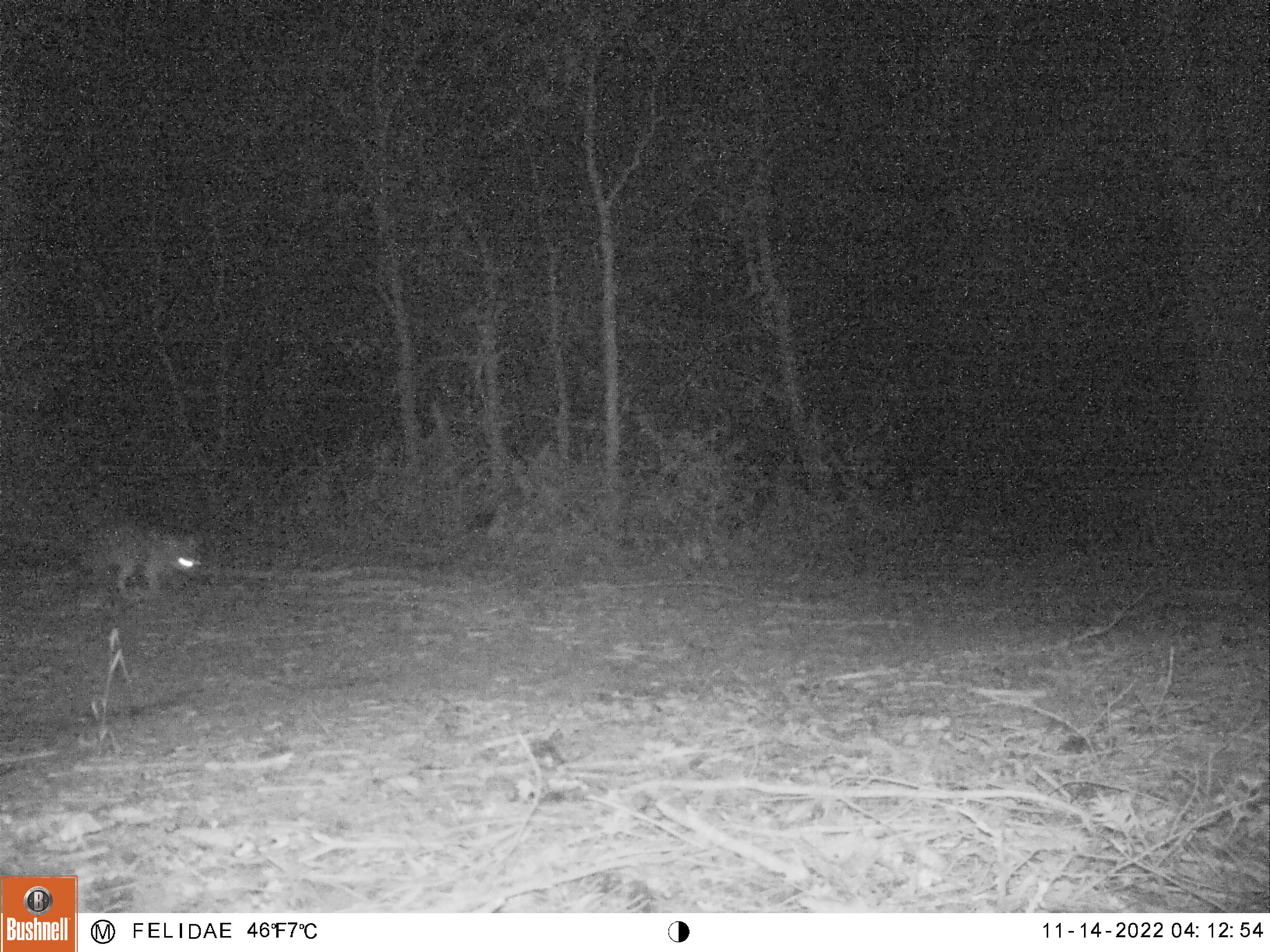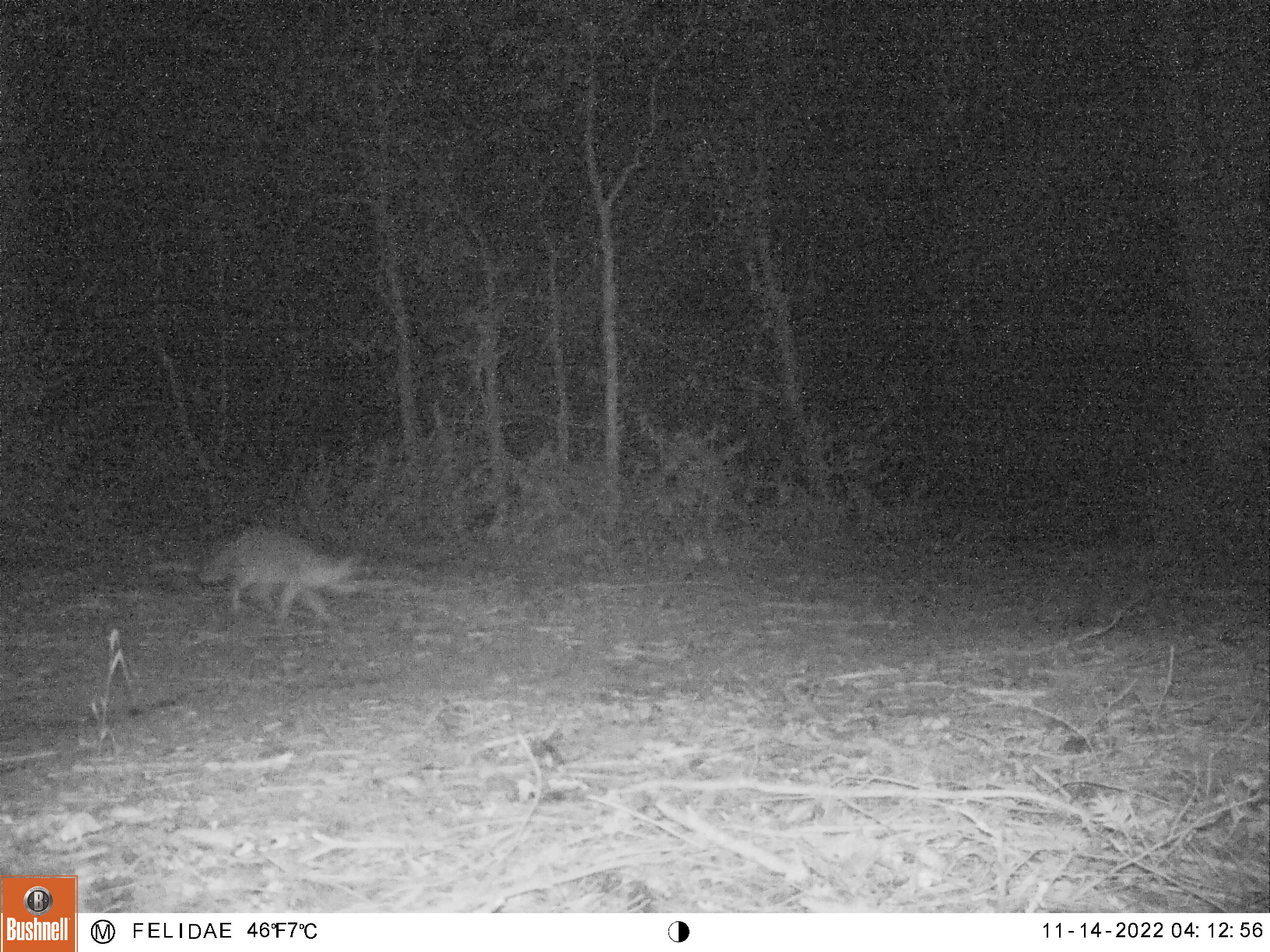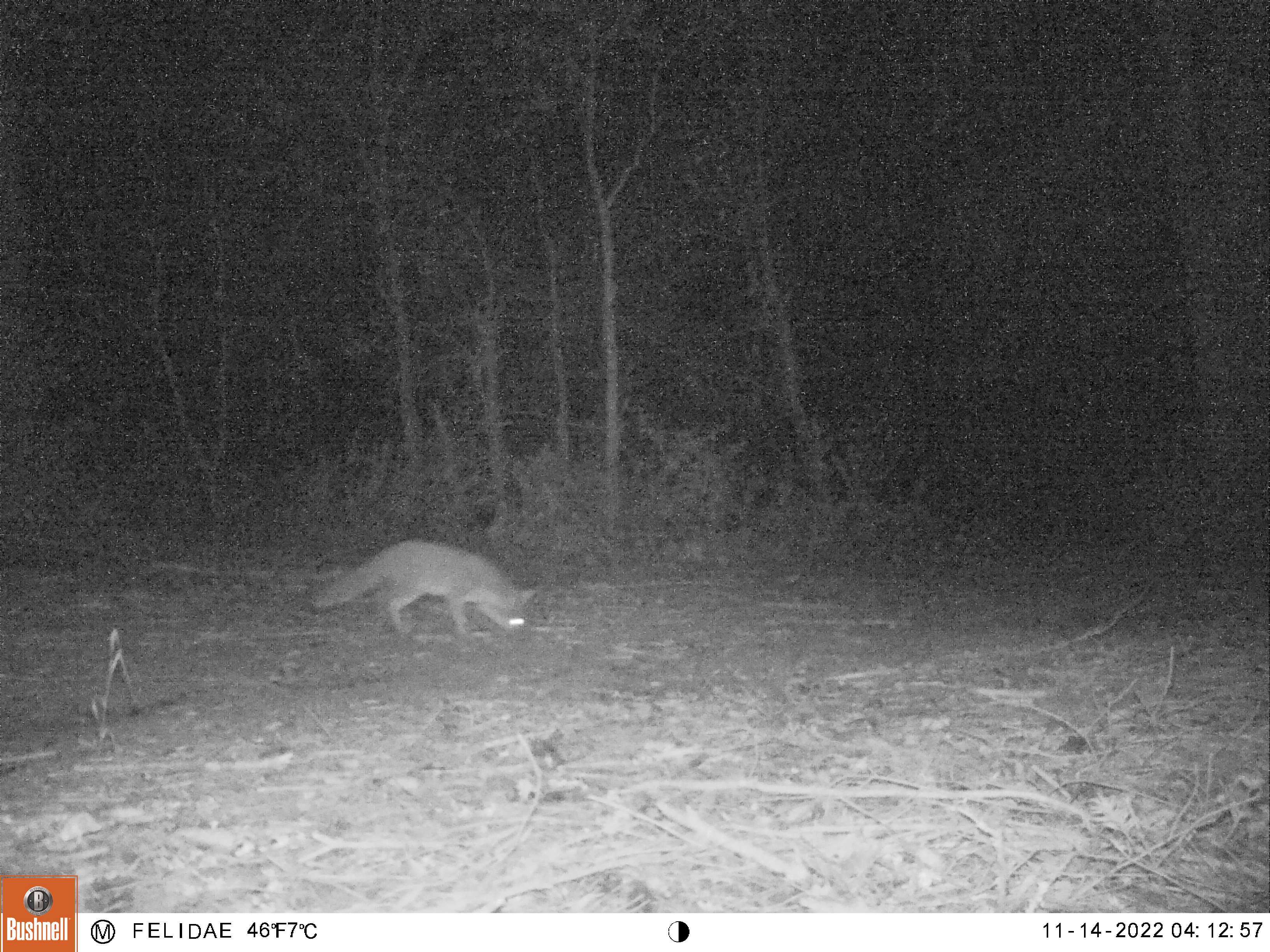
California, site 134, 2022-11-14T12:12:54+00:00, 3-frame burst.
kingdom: Animalia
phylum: Chordata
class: Mammalia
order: Carnivora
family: Canidae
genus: Urocyon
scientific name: Urocyon cinereoargenteus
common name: gray fox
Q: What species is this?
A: Gray fox (Urocyon cinereoargenteus).